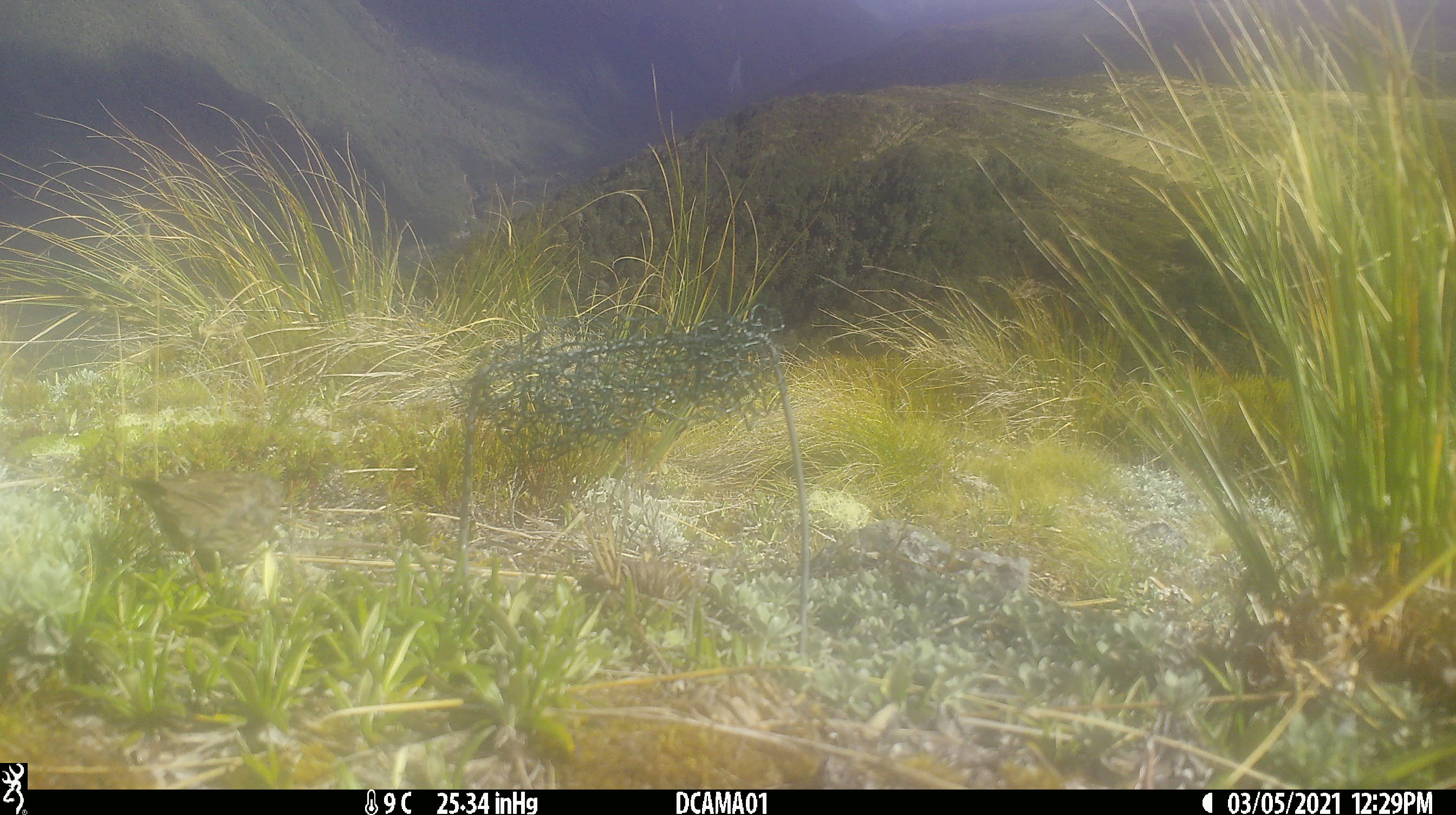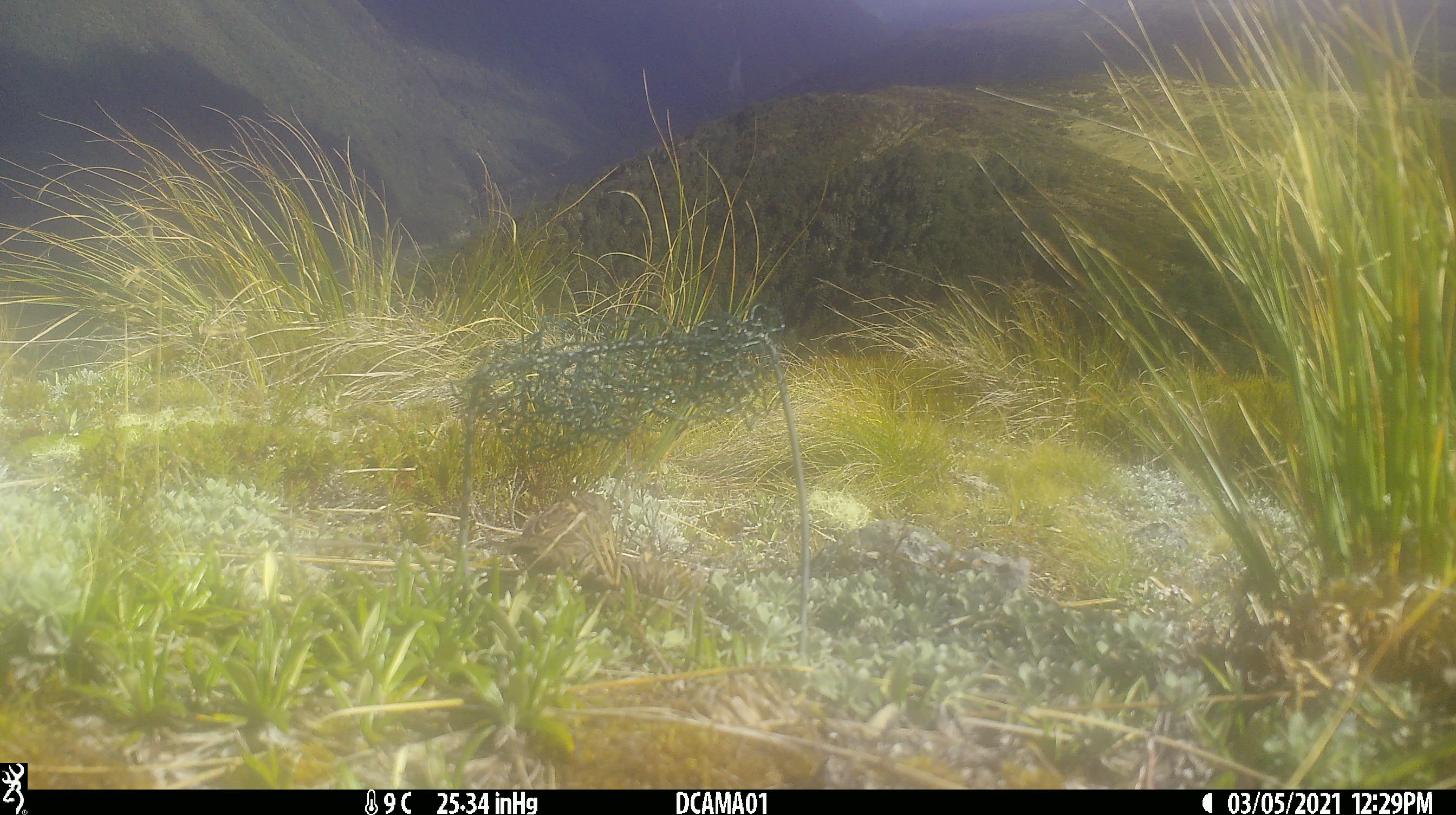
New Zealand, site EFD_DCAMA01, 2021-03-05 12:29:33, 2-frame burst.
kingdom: Animalia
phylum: Chordata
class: Aves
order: Passeriformes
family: Prunellidae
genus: Prunella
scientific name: Prunella modularis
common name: dunnock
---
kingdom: Animalia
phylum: Chordata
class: Aves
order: Passeriformes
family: Motacillidae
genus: Anthus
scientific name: Anthus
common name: pipit